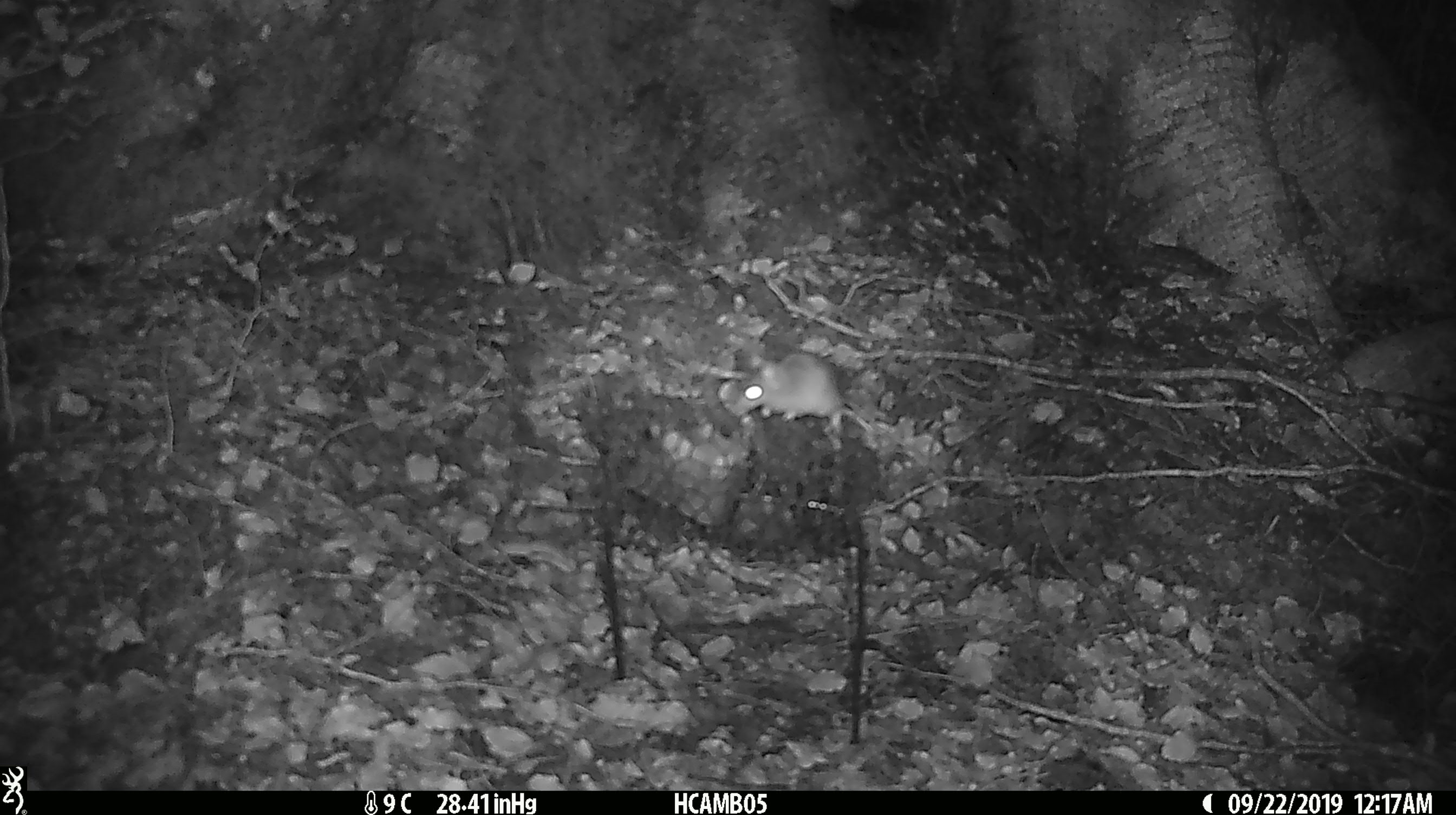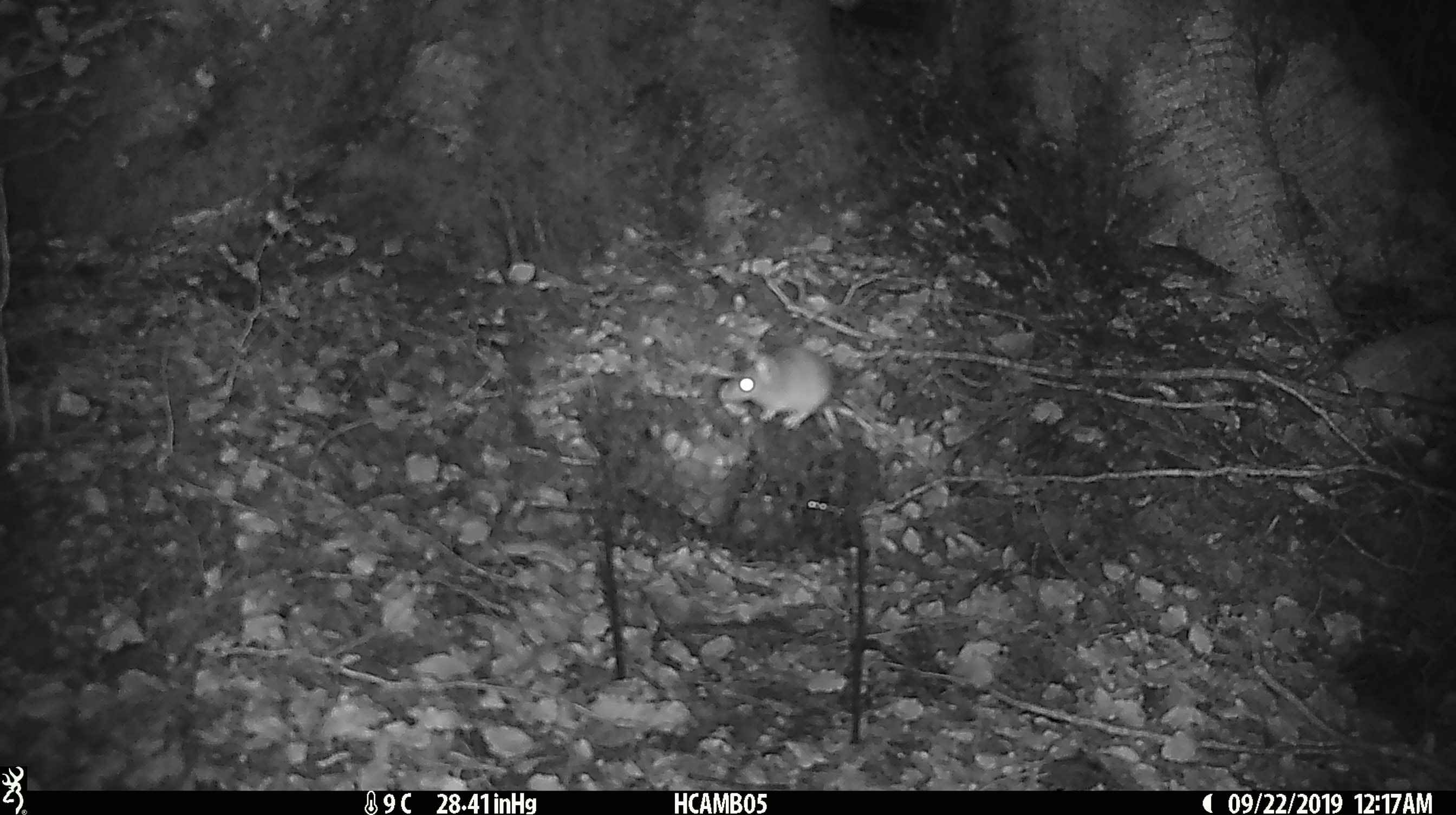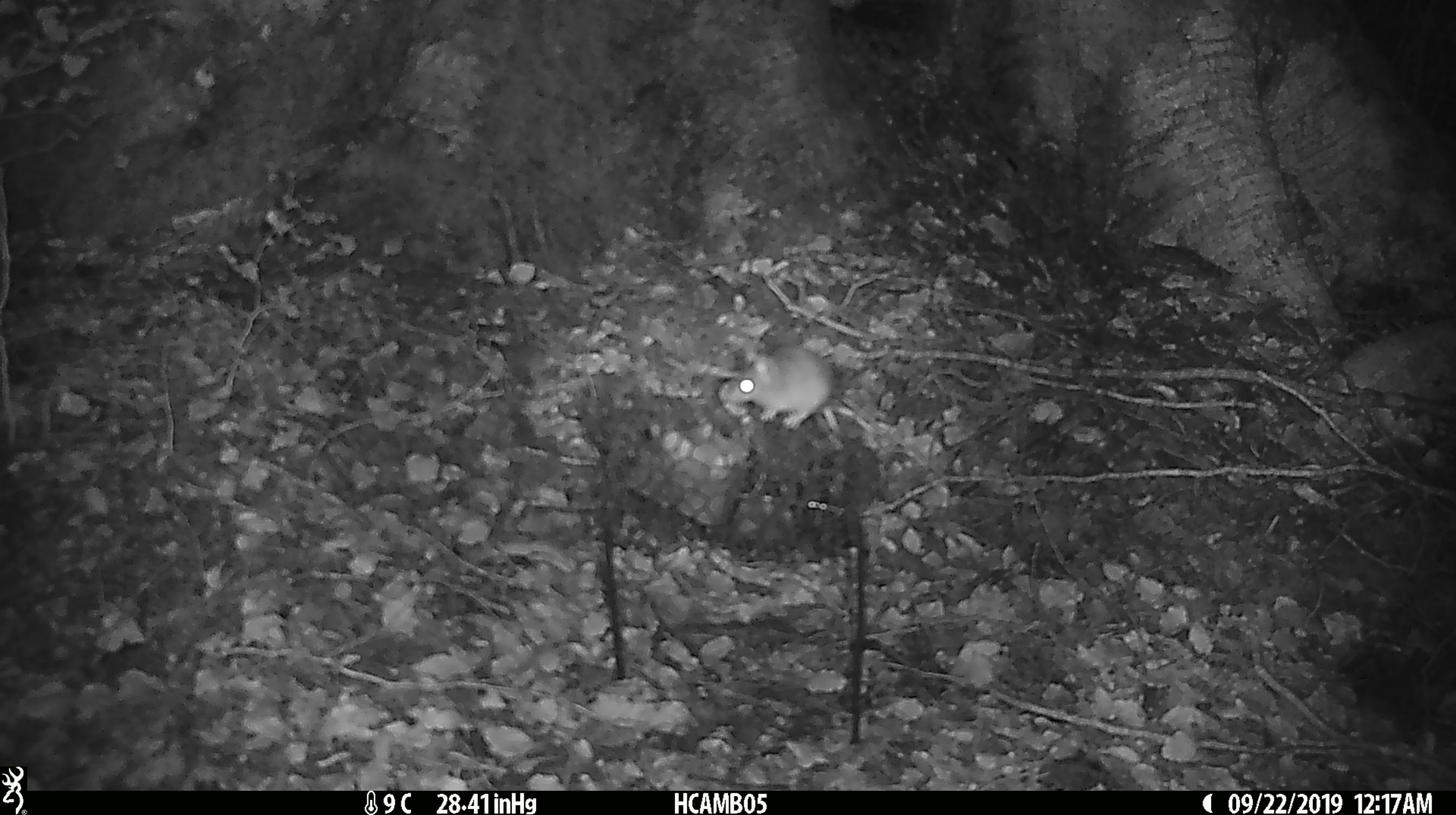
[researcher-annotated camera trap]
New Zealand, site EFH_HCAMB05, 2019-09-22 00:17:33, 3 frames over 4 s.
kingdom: Animalia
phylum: Chordata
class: Mammalia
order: Rodentia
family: Muridae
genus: Mus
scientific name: Mus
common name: mouse